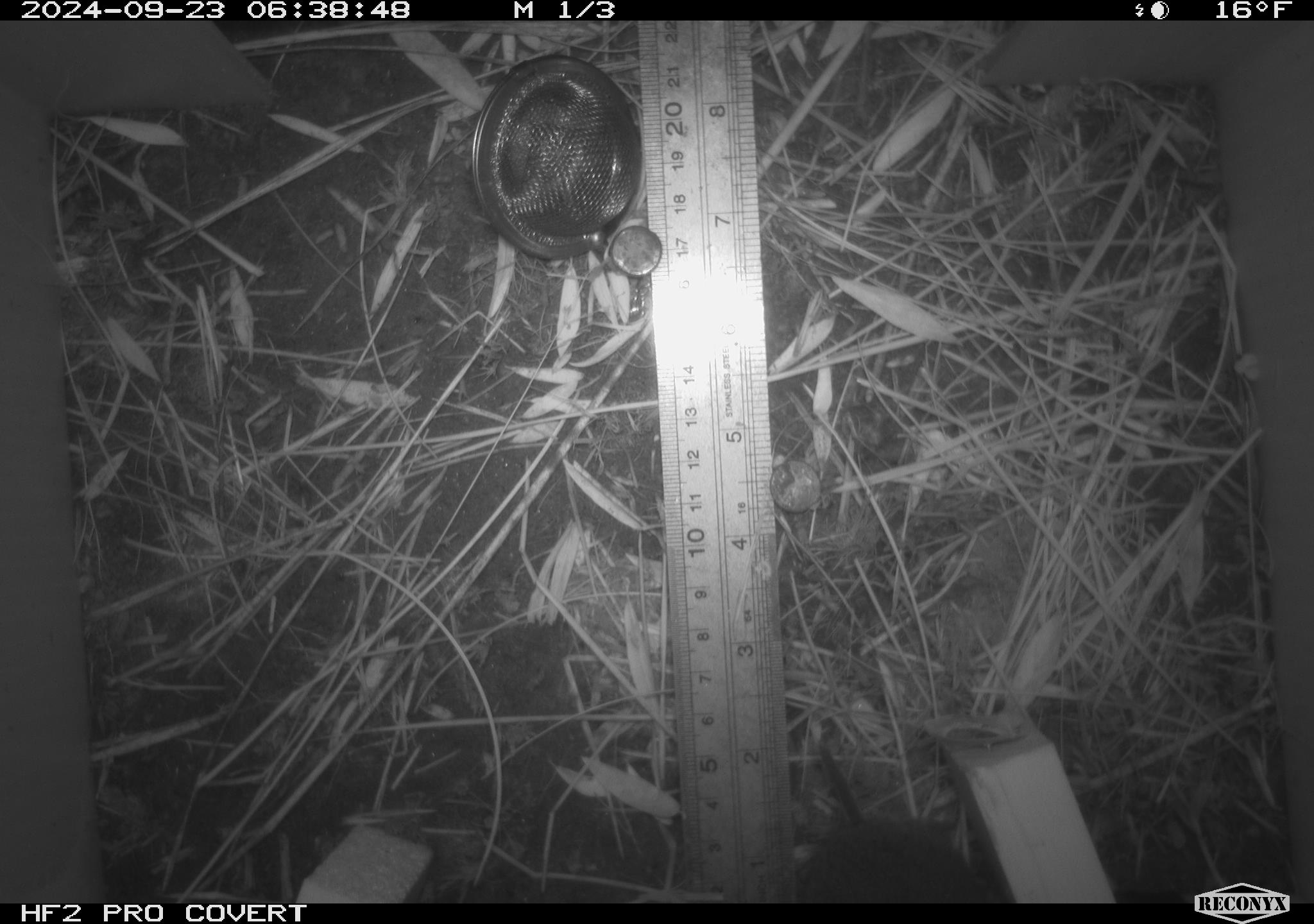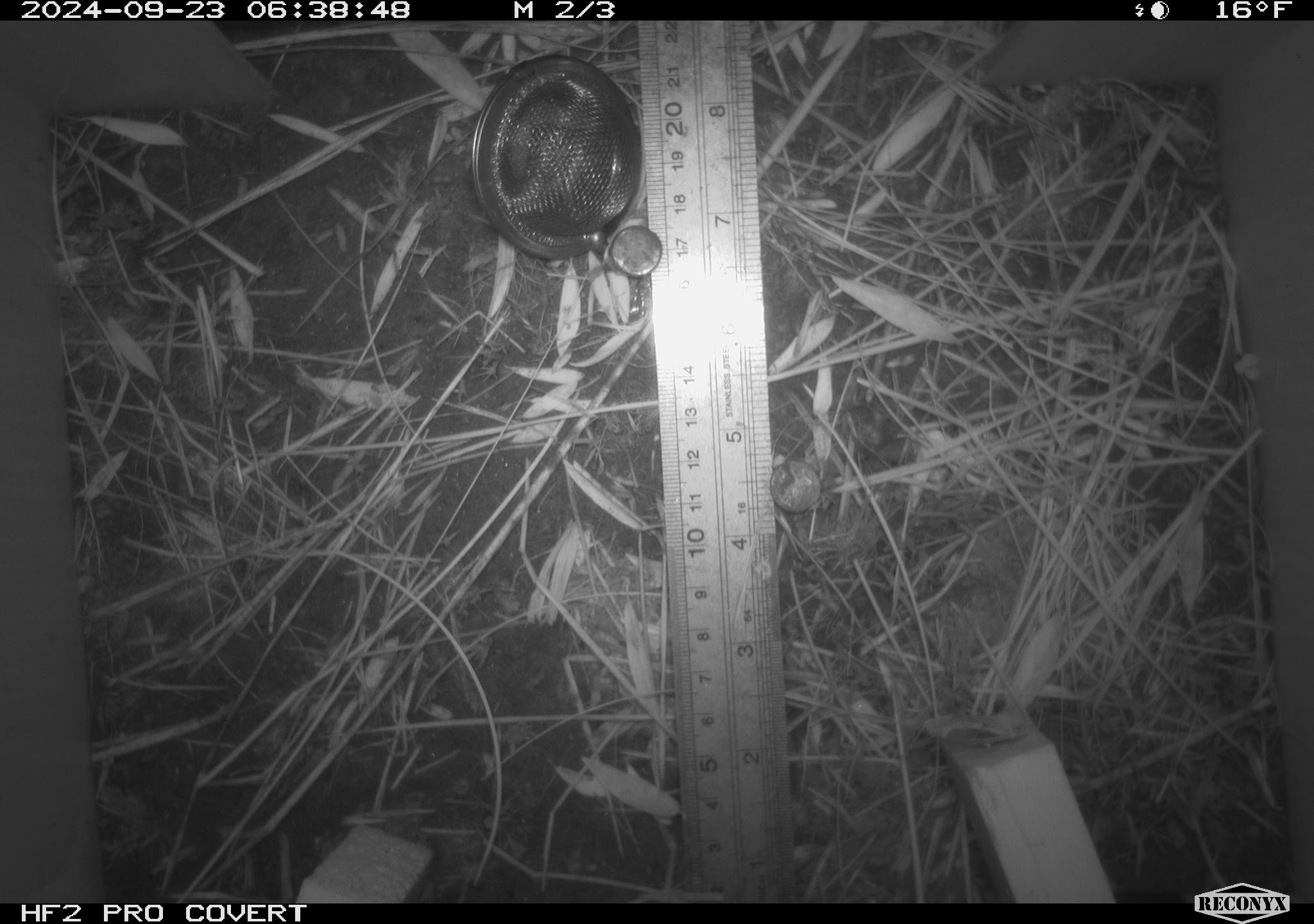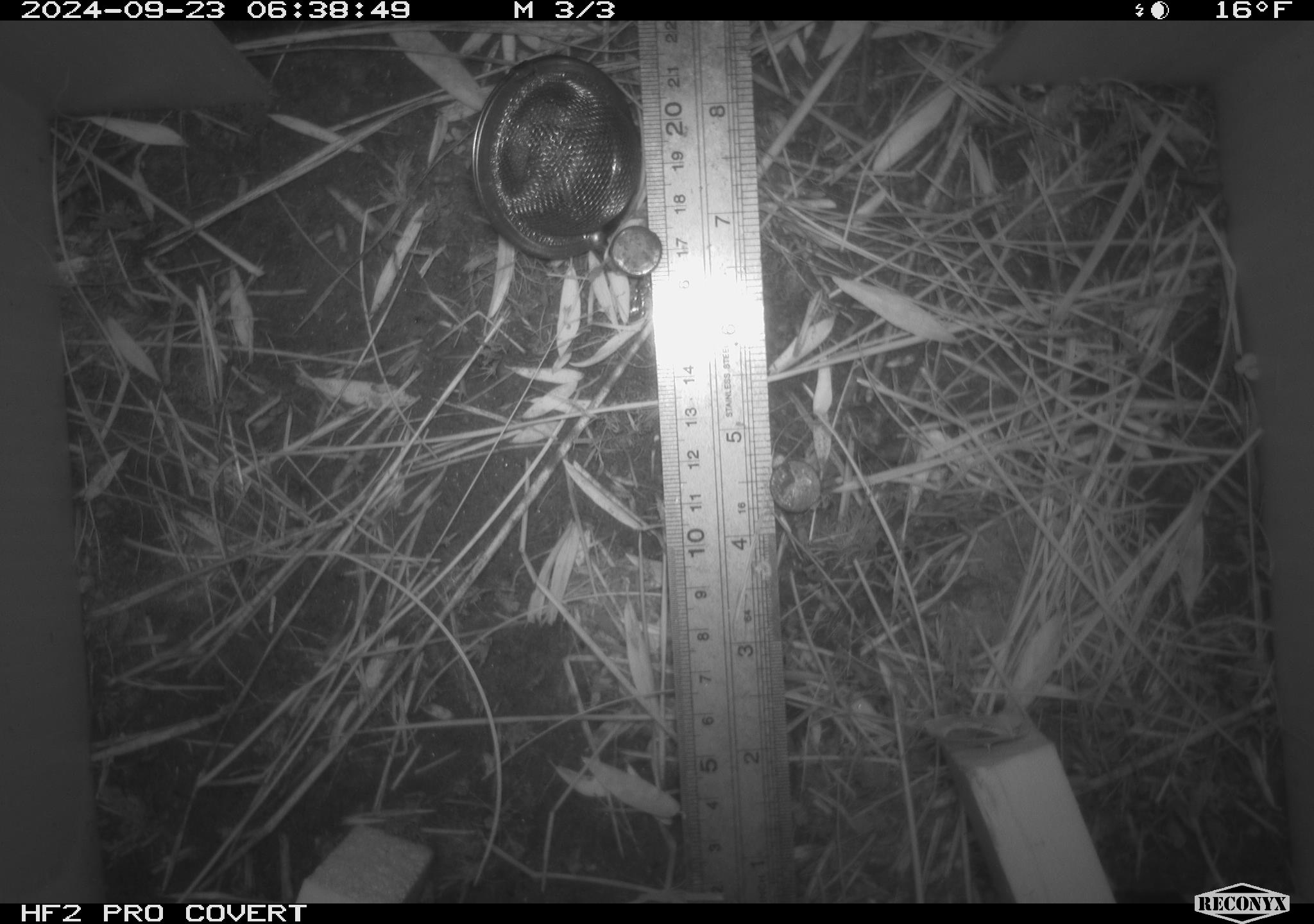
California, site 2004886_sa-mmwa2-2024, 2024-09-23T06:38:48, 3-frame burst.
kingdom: Animalia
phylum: Chordata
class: Mammalia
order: Rodentia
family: Cricetidae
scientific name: Arvicolinae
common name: voles, lemmings, and muskrats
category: arvicolinae subfamily